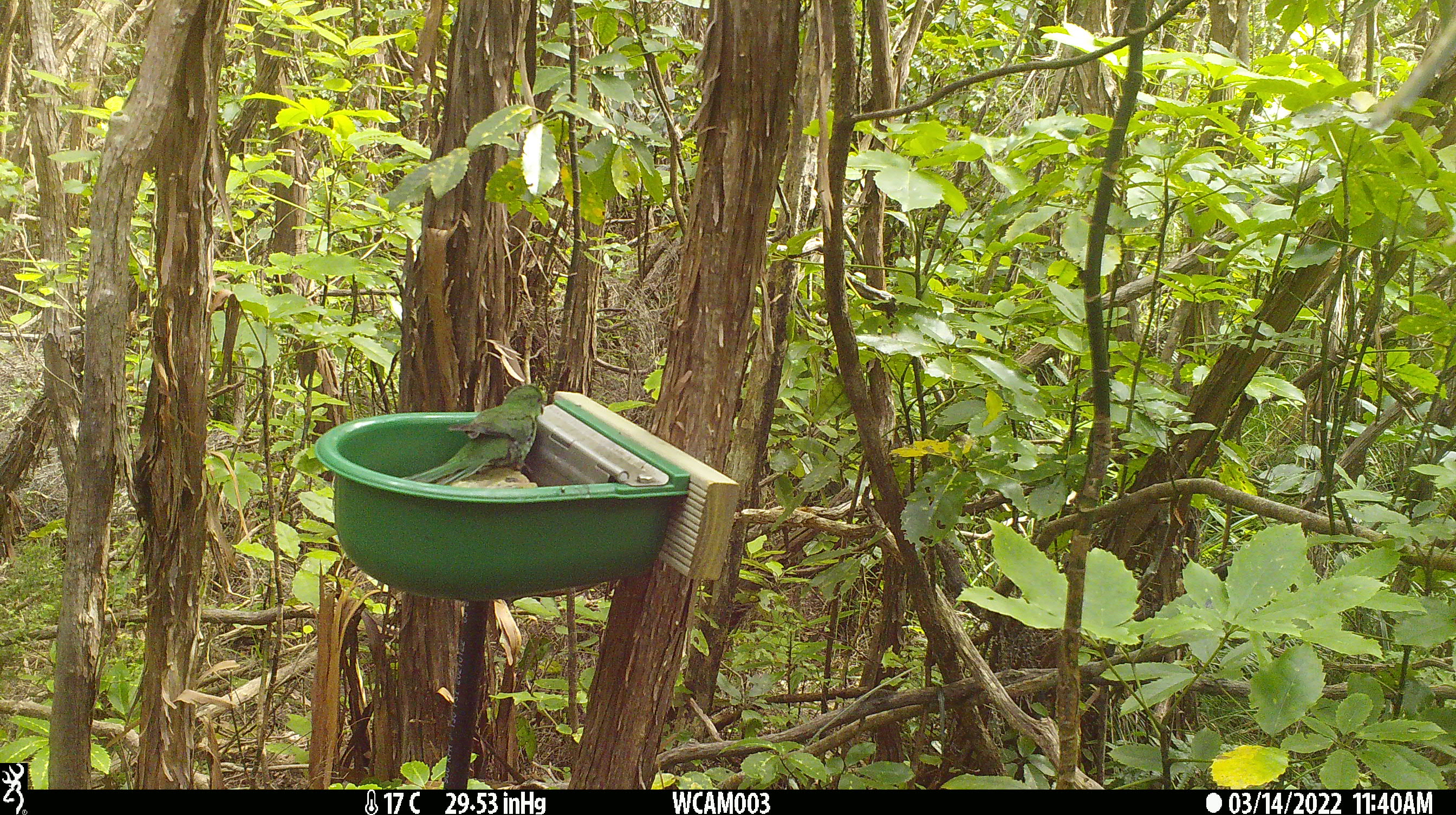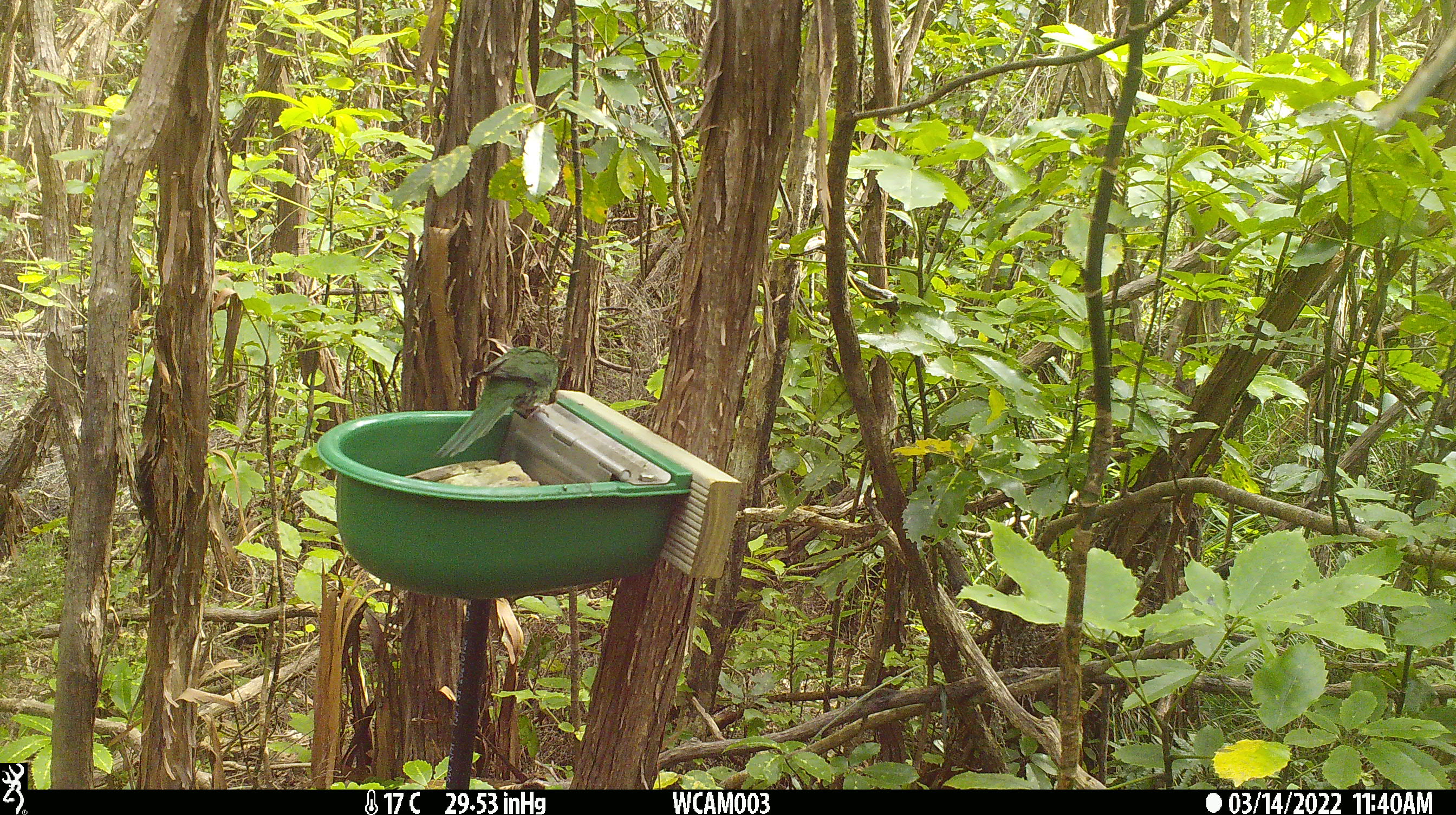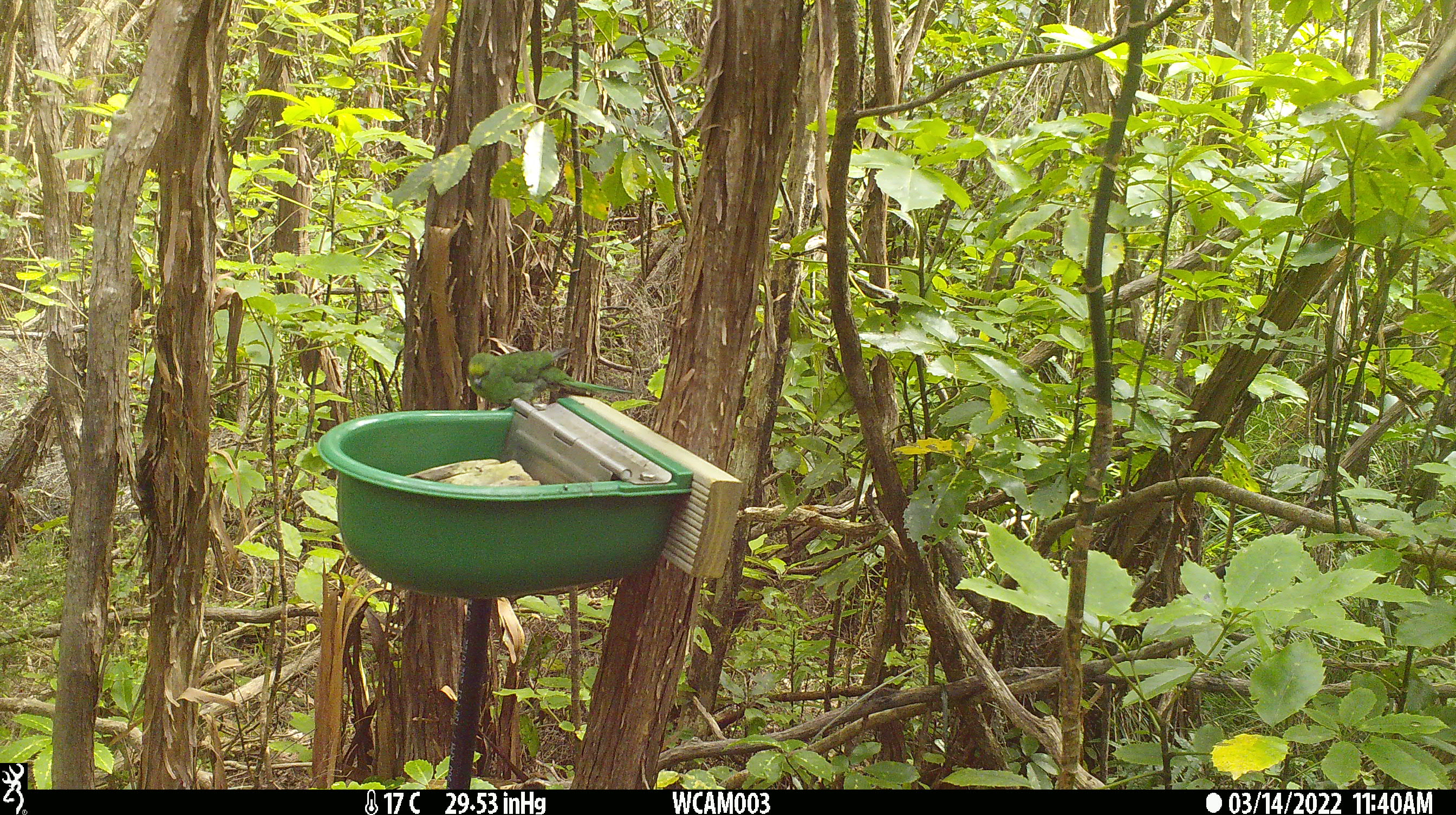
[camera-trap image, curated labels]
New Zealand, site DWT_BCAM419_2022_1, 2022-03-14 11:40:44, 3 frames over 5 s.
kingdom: Animalia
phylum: Chordata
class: Aves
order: Psittaciformes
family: Psittaculidae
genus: Cyanoramphus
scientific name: Cyanoramphus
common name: parakeet